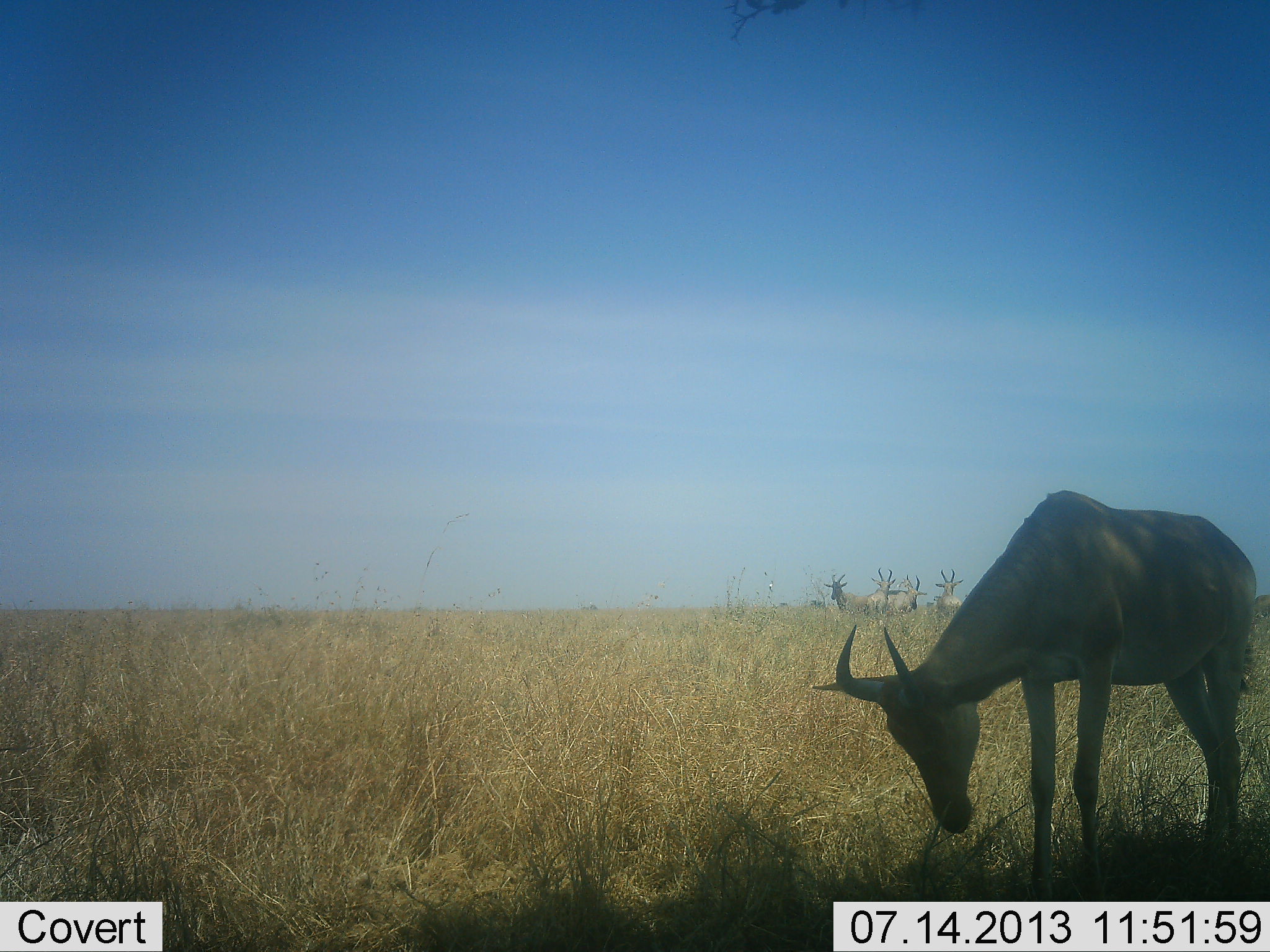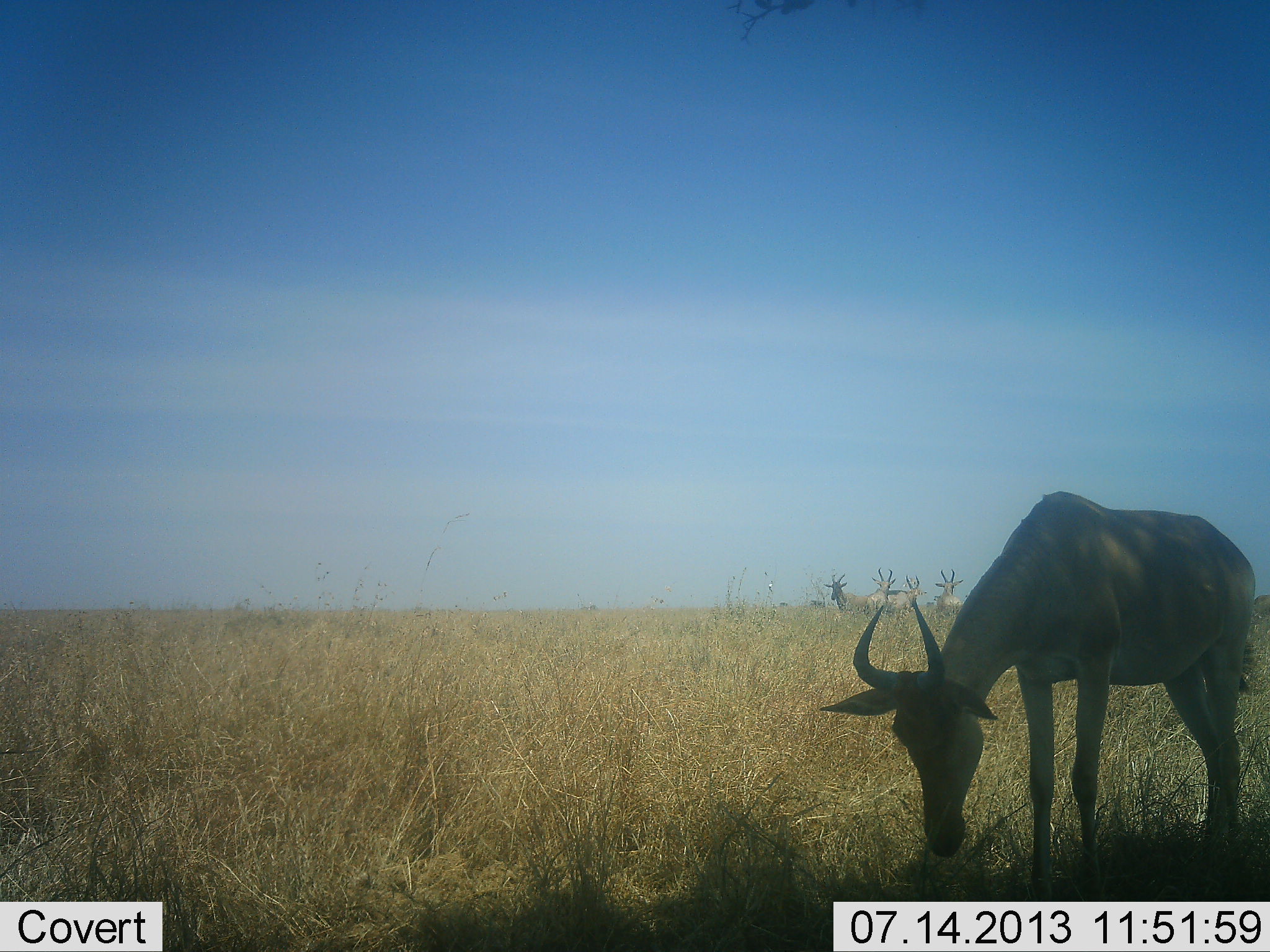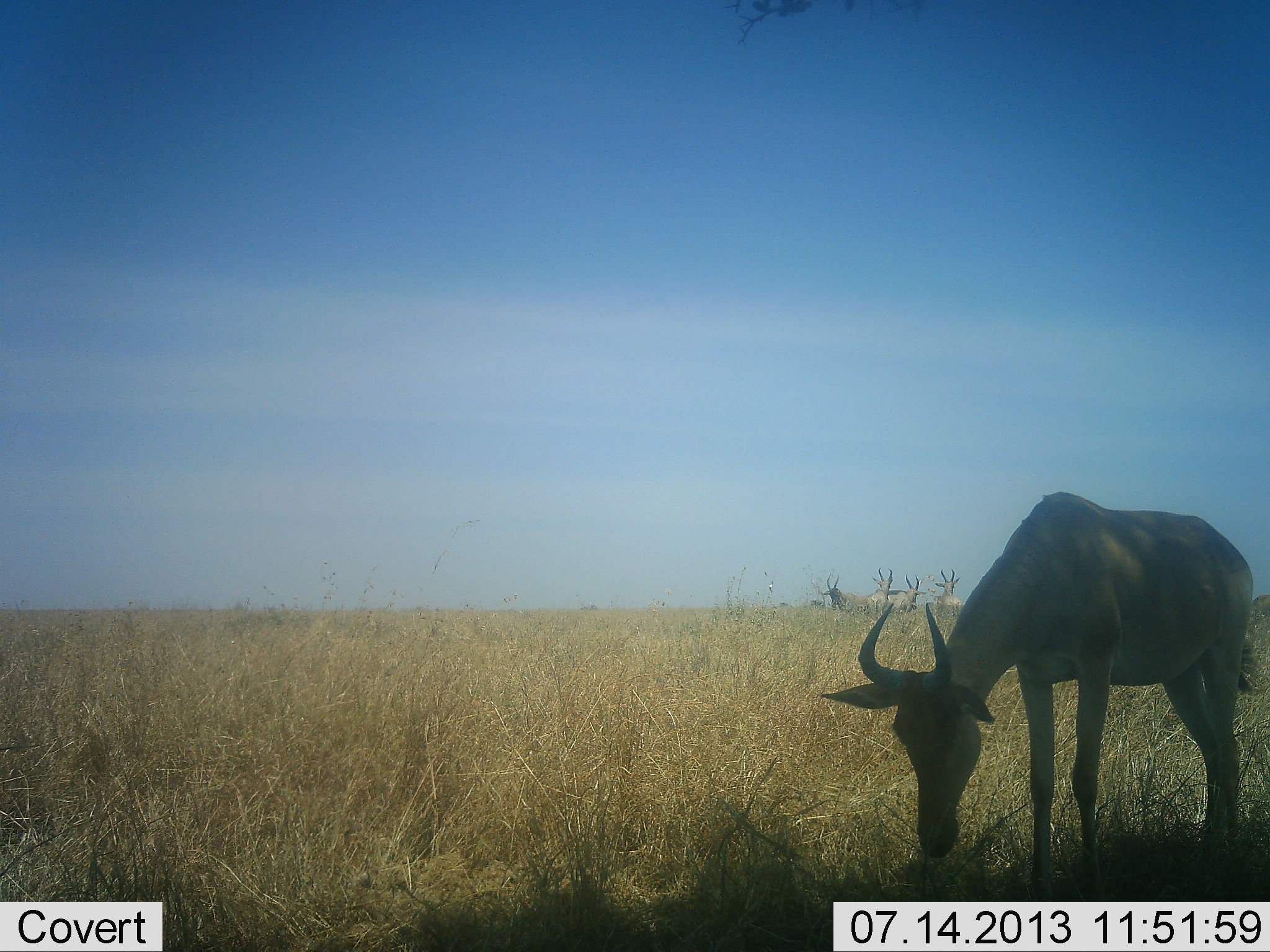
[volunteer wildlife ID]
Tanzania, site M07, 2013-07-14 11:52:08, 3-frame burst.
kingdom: Animalia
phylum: Chordata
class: Mammalia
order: Artiodactyla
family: Bovidae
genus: Alcelaphus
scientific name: Alcelaphus buselaphus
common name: hartebeest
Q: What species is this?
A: Hartebeest (Alcelaphus buselaphus).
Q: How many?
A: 5.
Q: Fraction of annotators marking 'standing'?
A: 80%.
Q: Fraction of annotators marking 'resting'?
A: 0%.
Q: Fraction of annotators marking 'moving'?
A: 10%.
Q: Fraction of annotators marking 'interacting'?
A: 0%.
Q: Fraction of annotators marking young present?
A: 0%.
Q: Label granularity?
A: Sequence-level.